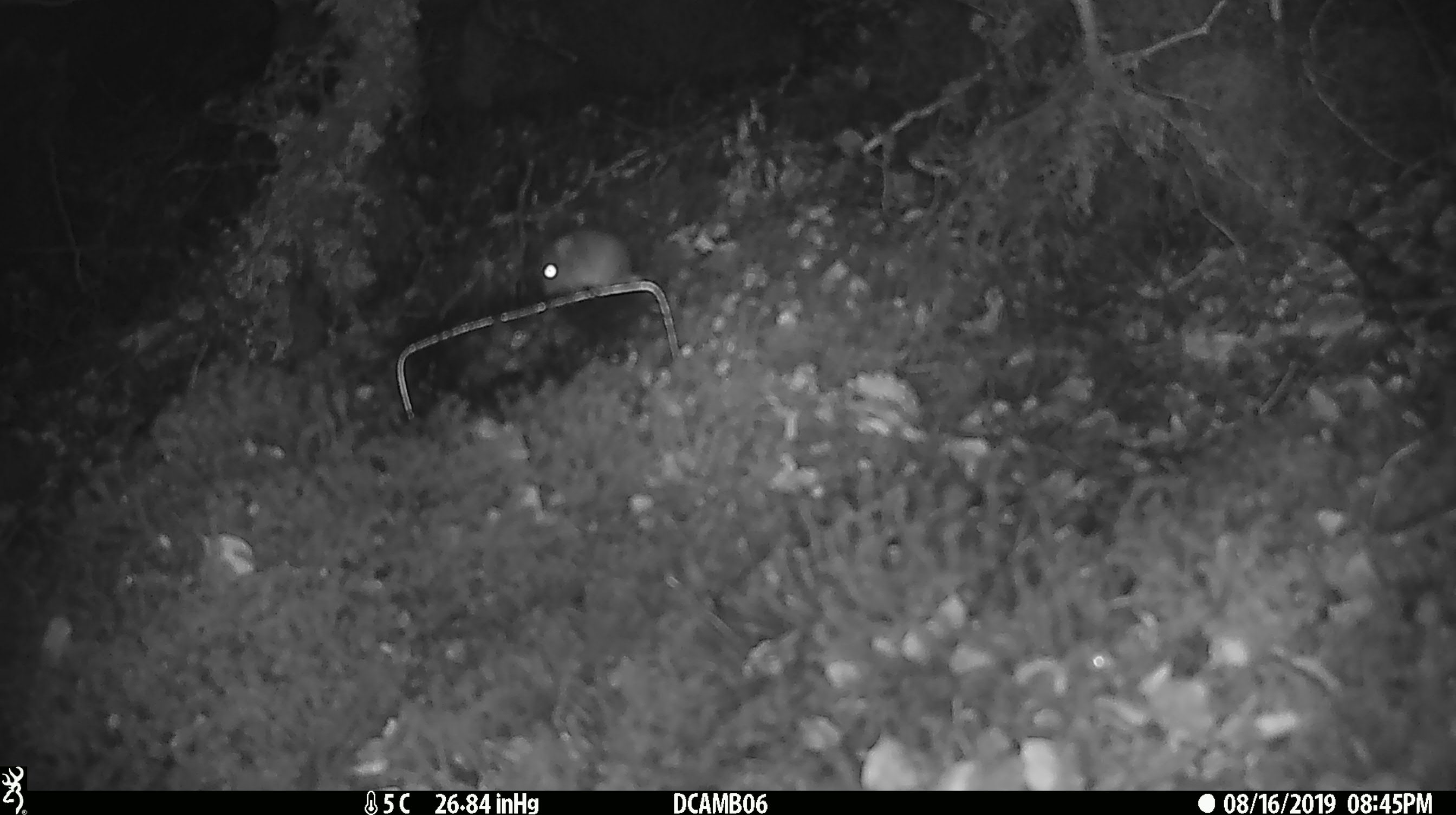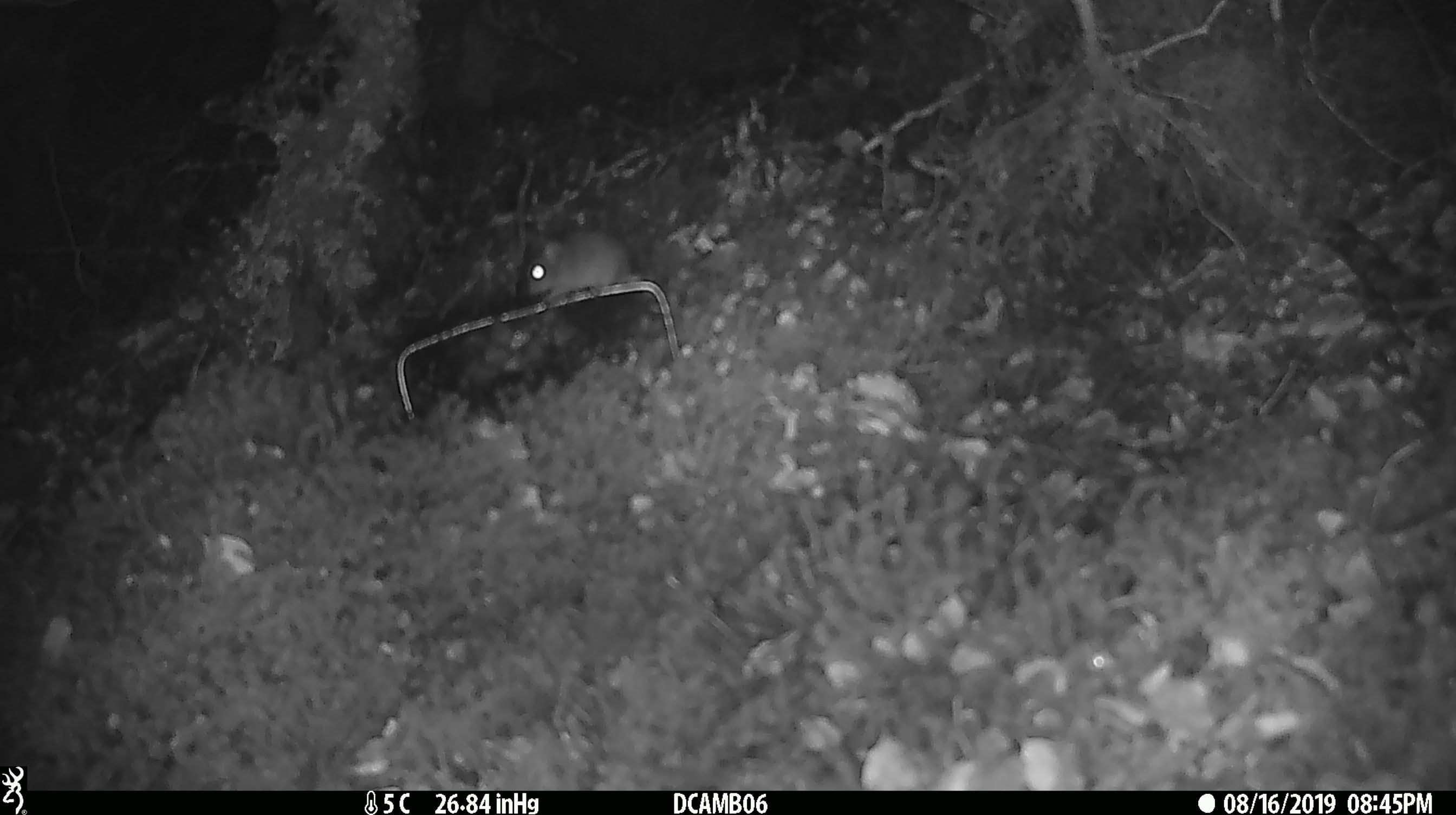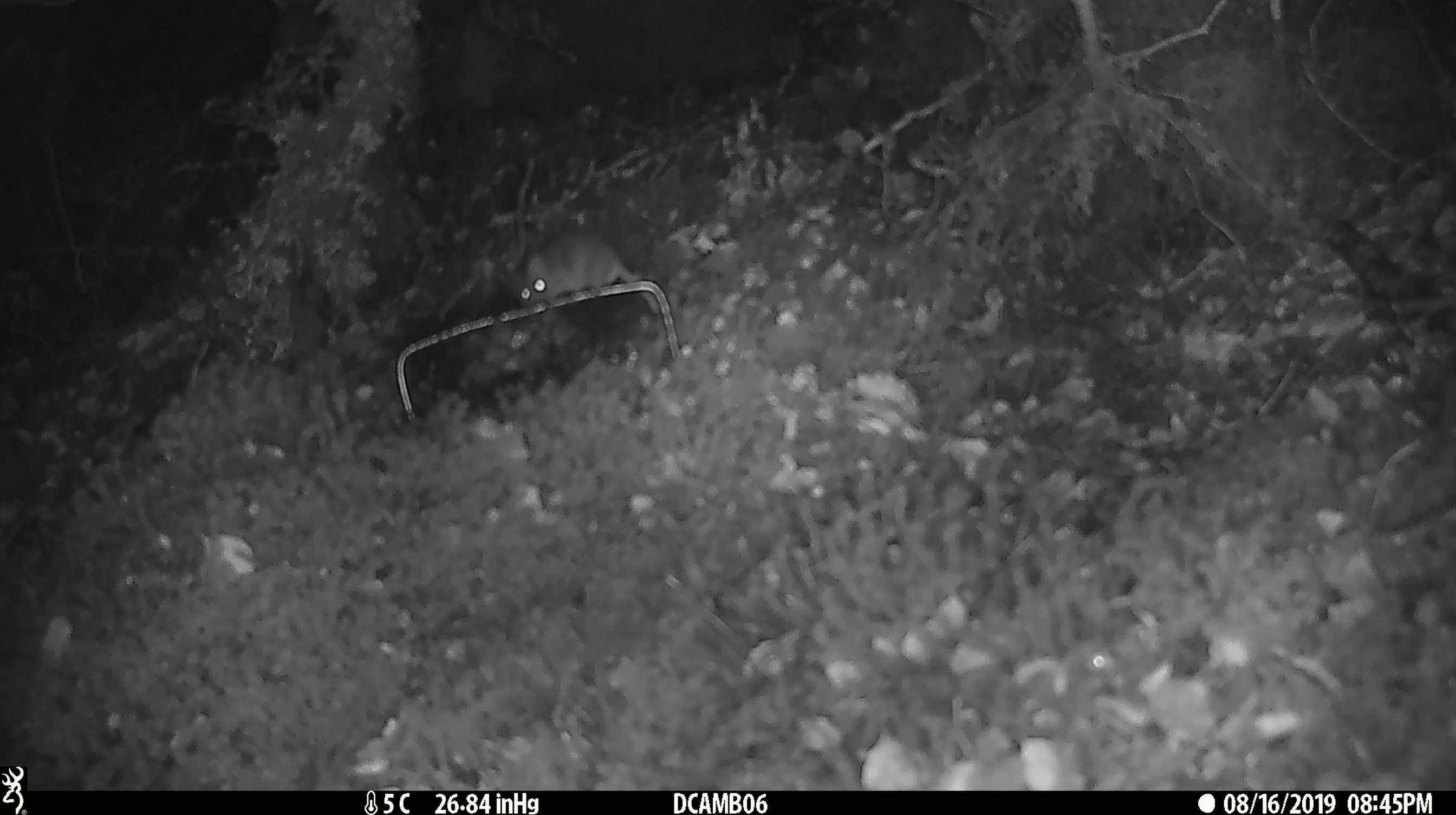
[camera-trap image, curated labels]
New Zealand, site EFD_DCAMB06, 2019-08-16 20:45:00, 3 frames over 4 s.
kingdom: Animalia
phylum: Chordata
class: Mammalia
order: Rodentia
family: Muridae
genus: Mus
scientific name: Mus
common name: mouse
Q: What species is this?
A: Mouse (Mus).